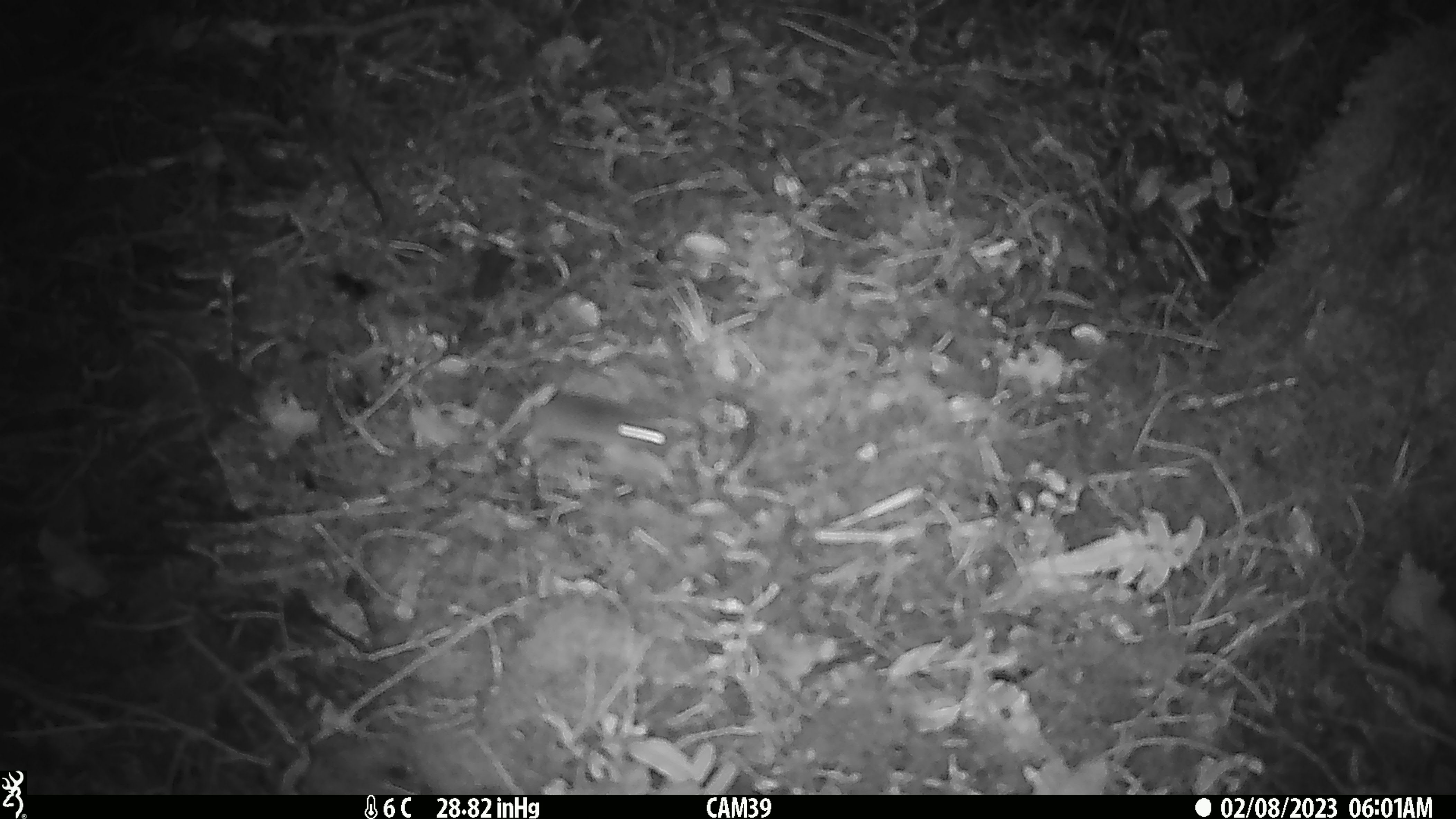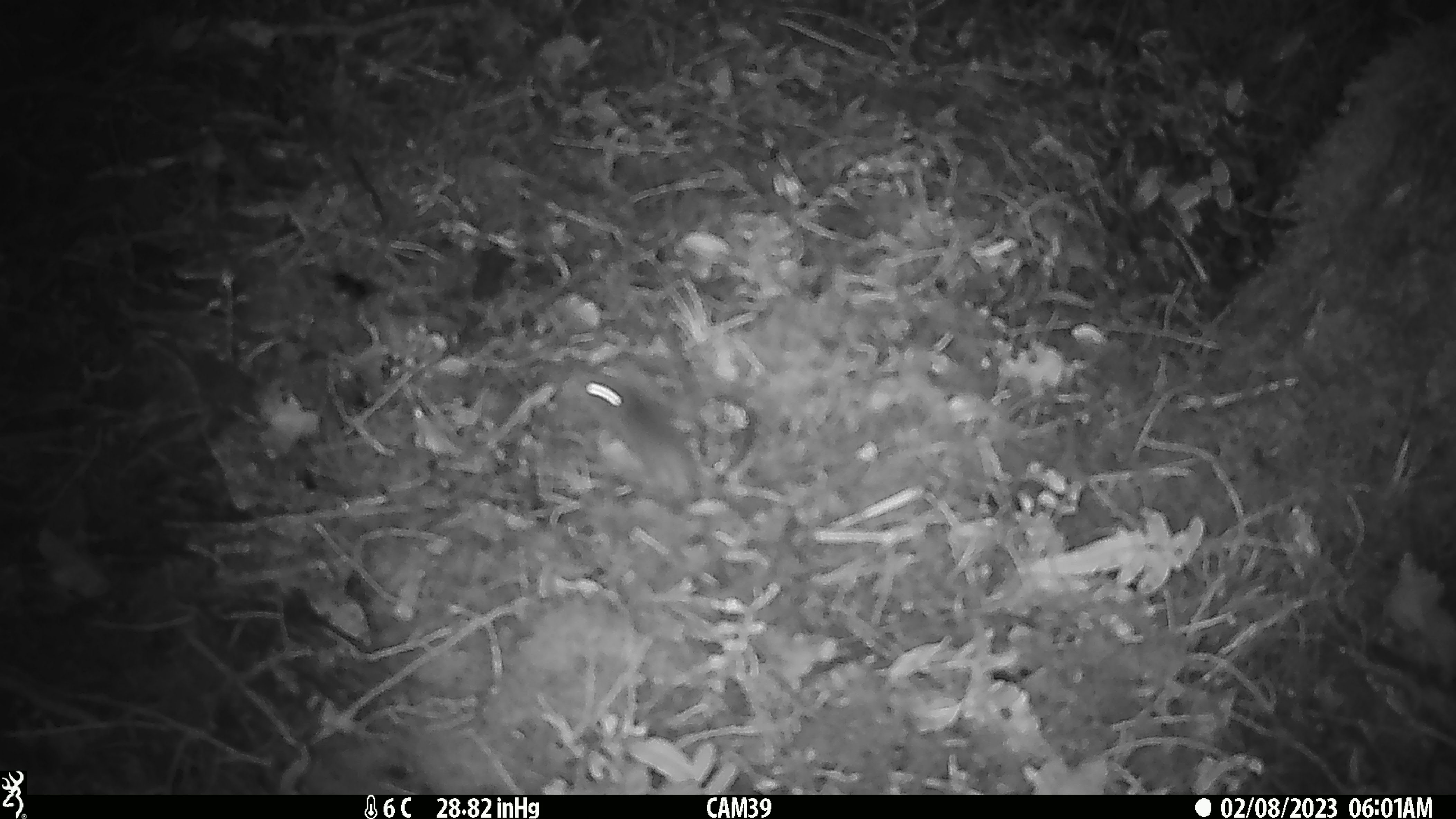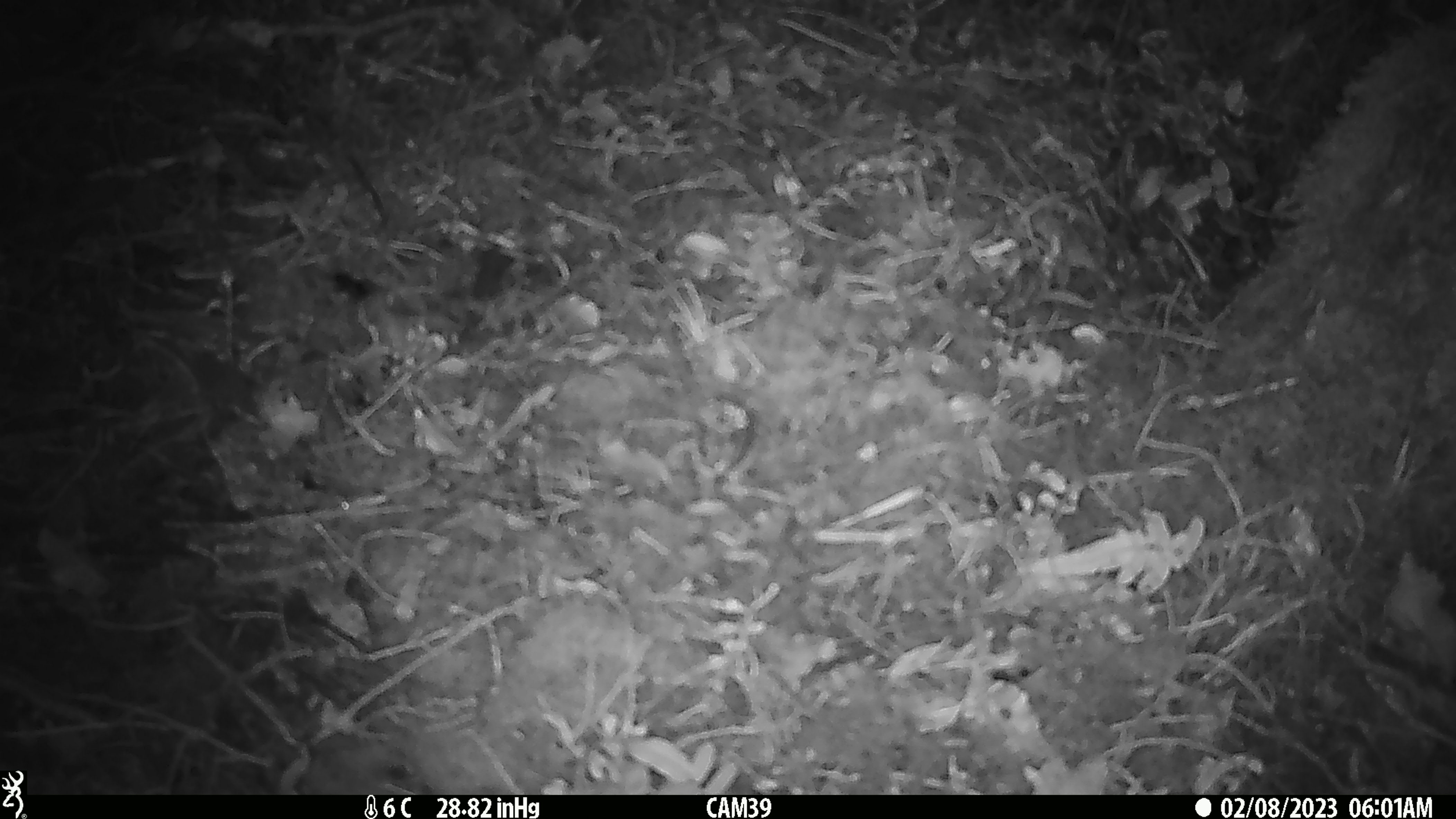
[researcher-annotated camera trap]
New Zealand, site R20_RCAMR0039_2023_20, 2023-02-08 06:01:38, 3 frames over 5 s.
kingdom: Animalia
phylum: Chordata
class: Mammalia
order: Rodentia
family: Muridae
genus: Mus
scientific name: Mus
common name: mouse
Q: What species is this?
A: Mouse (Mus).